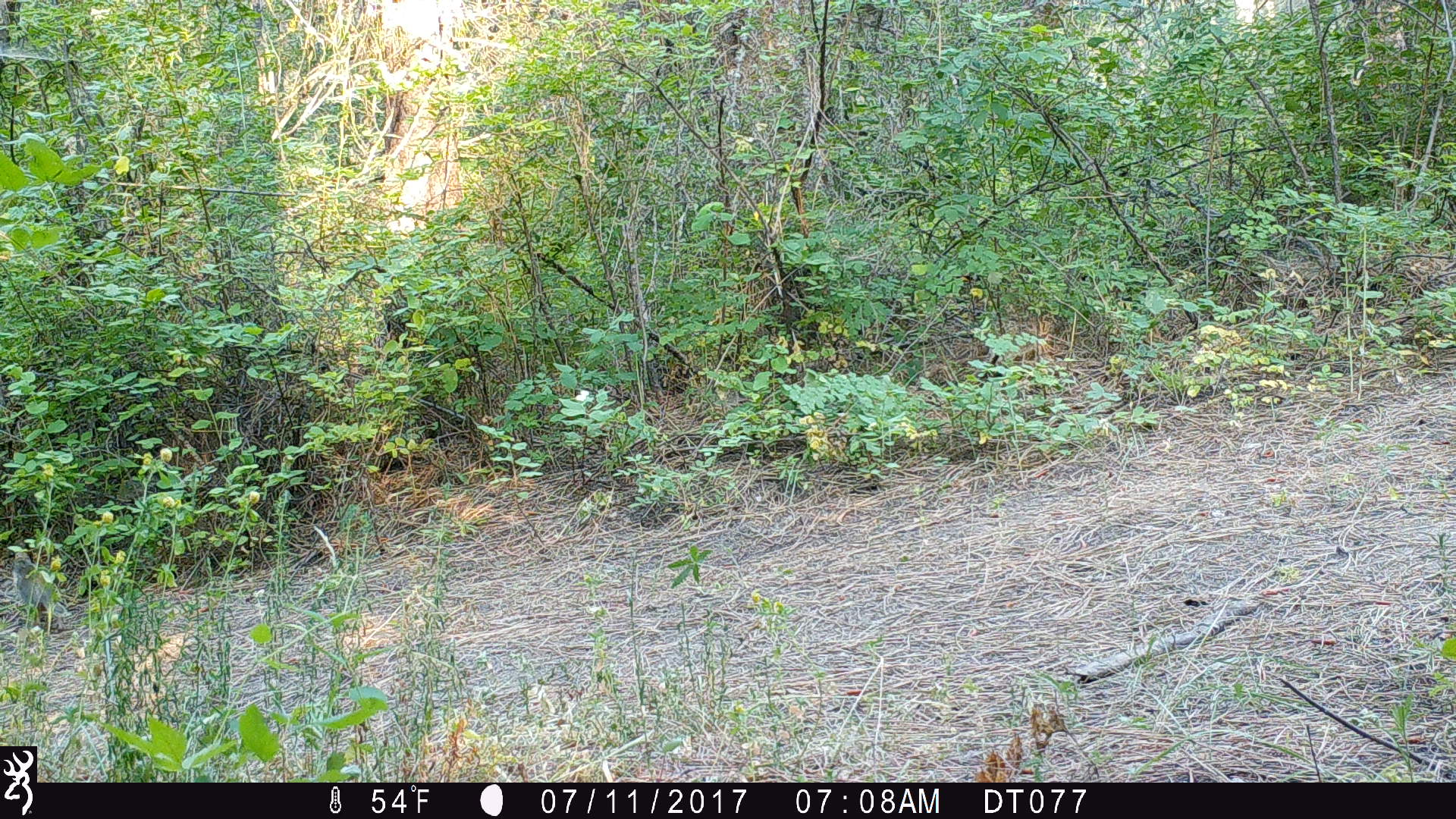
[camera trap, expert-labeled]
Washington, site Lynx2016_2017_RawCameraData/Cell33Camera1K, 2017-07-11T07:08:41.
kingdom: Animalia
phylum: Chordata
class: Mammalia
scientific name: Mammalia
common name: small mammal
Small mammal (Mammalia). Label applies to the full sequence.